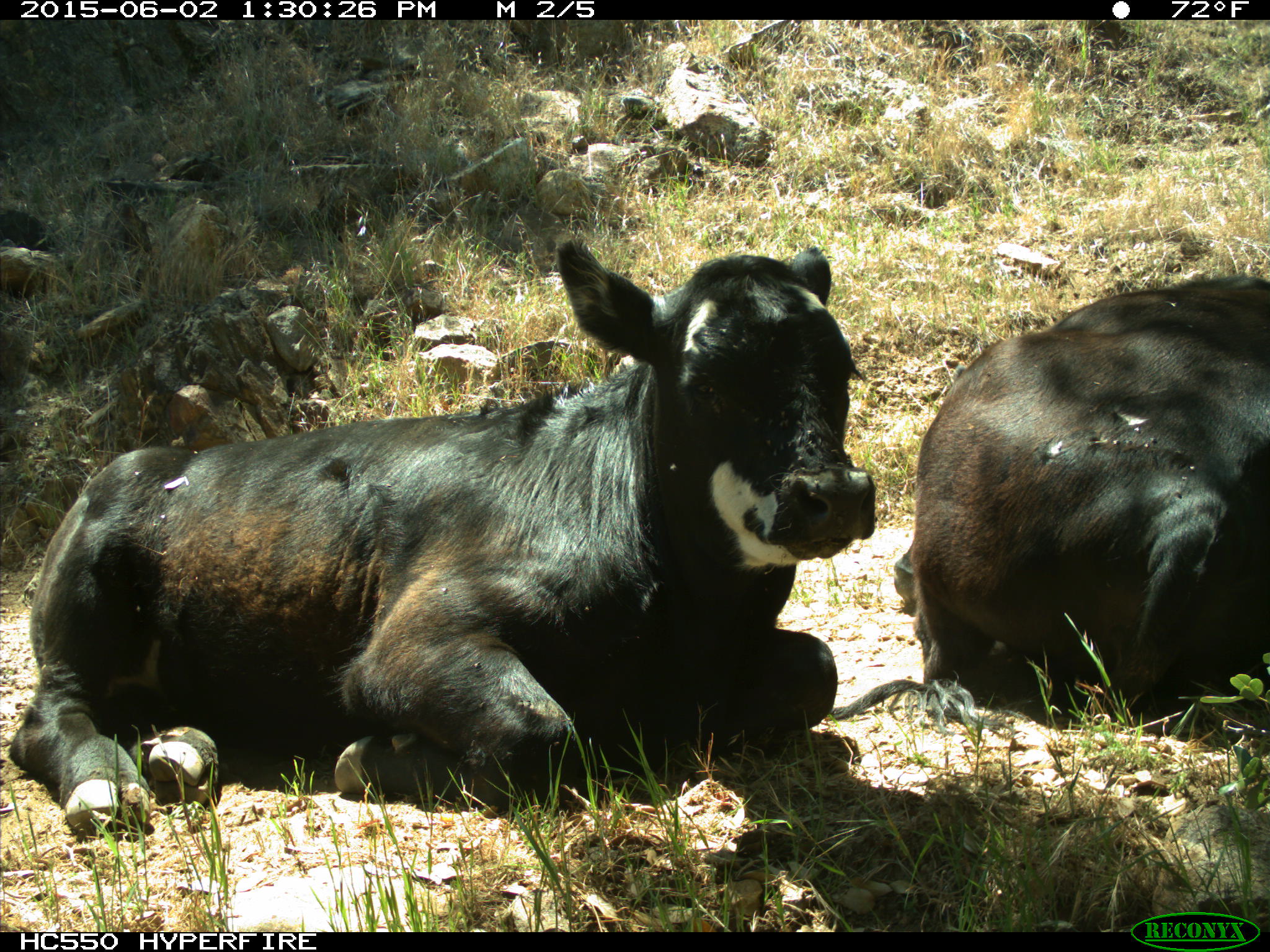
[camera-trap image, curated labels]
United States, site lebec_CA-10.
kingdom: Animalia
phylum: Chordata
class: Mammalia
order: Artiodactyla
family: Bovidae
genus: Bos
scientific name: Bos taurus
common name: domestic cow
Bos taurus (domestic cow).